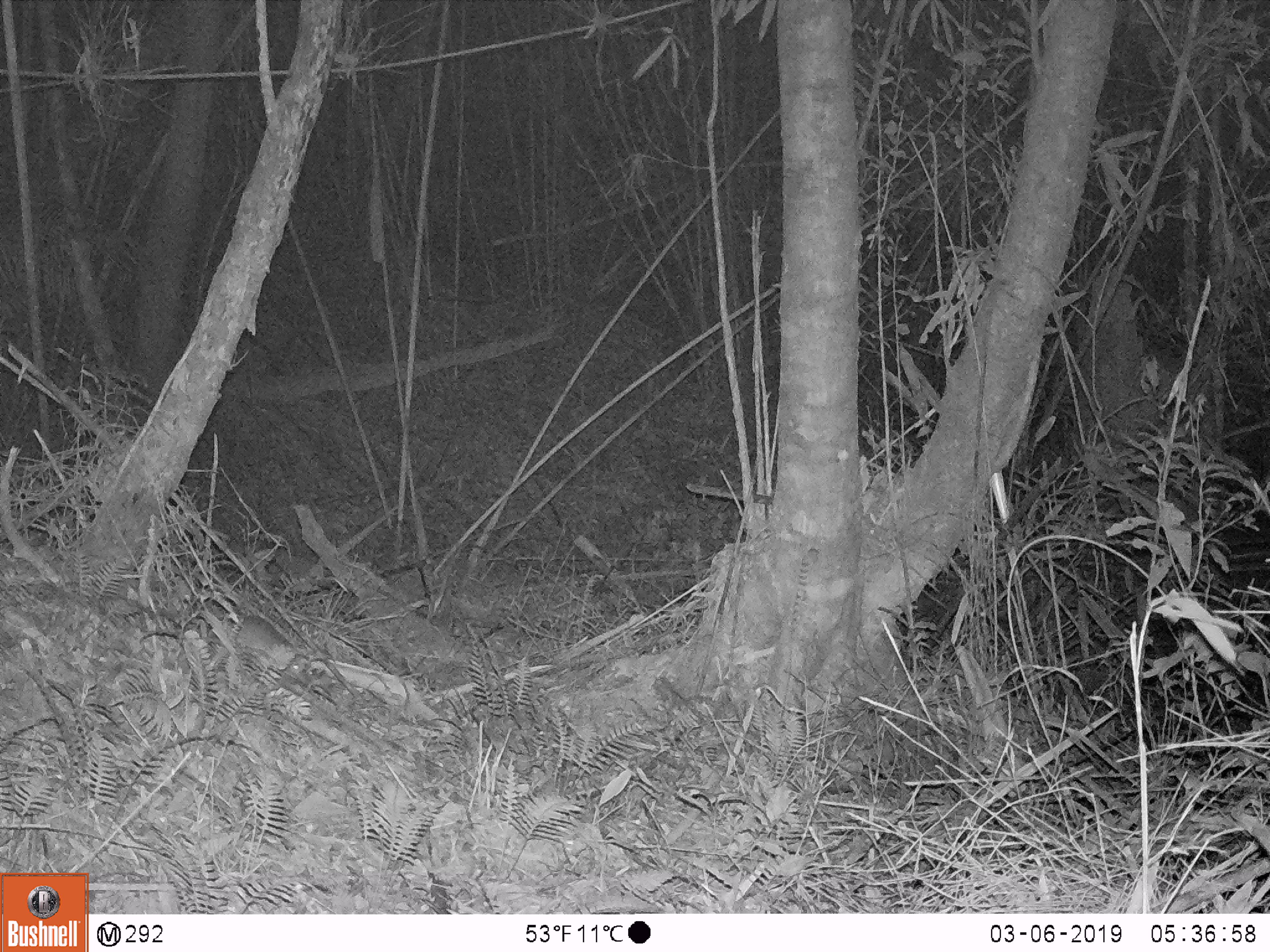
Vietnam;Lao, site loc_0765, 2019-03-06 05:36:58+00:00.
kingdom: Animalia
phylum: Chordata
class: Mammalia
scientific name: Mammalia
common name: mammal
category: unidentified small mammal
Unidentified small mammal (mammal) (Mammalia). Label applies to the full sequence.